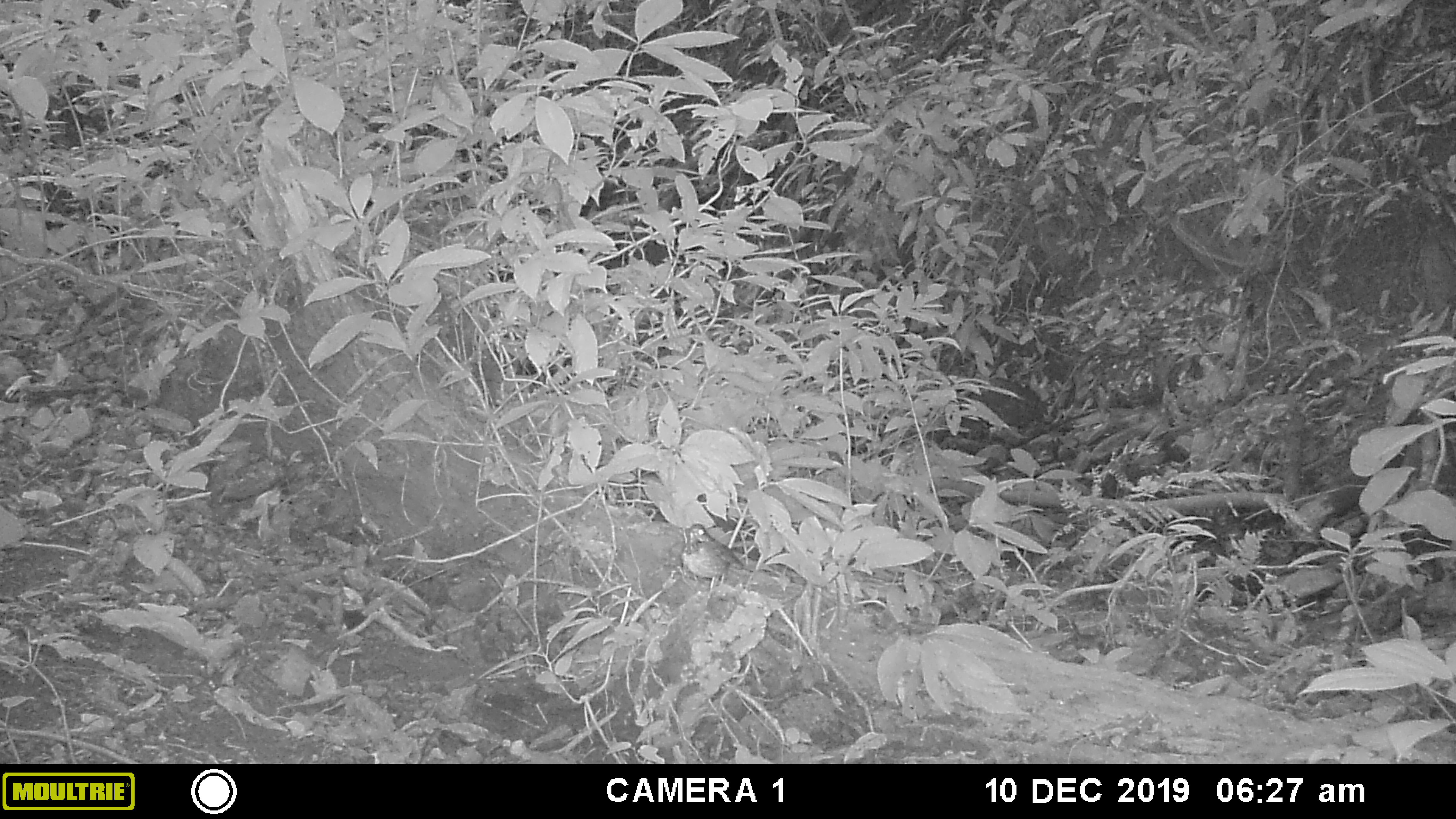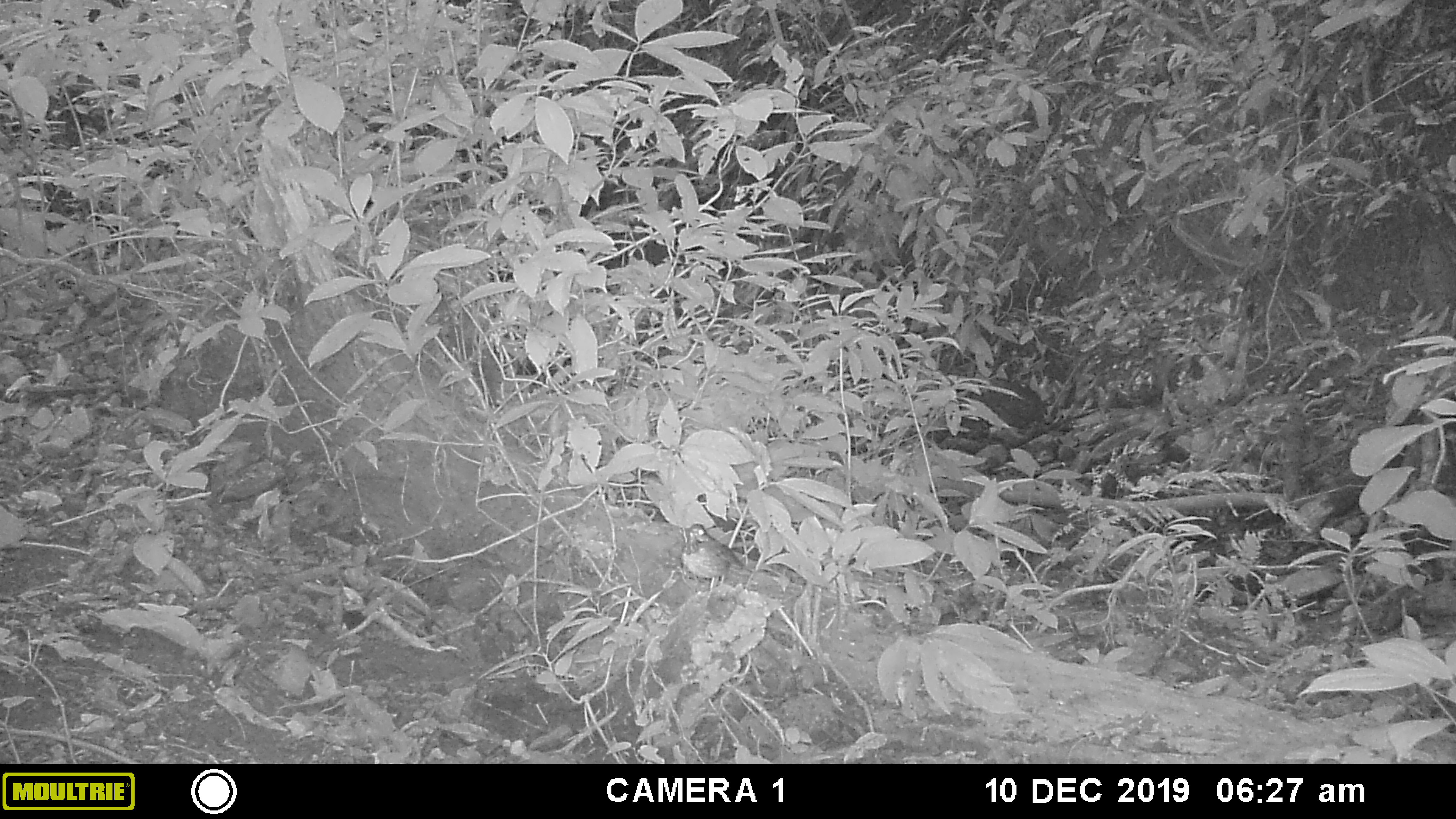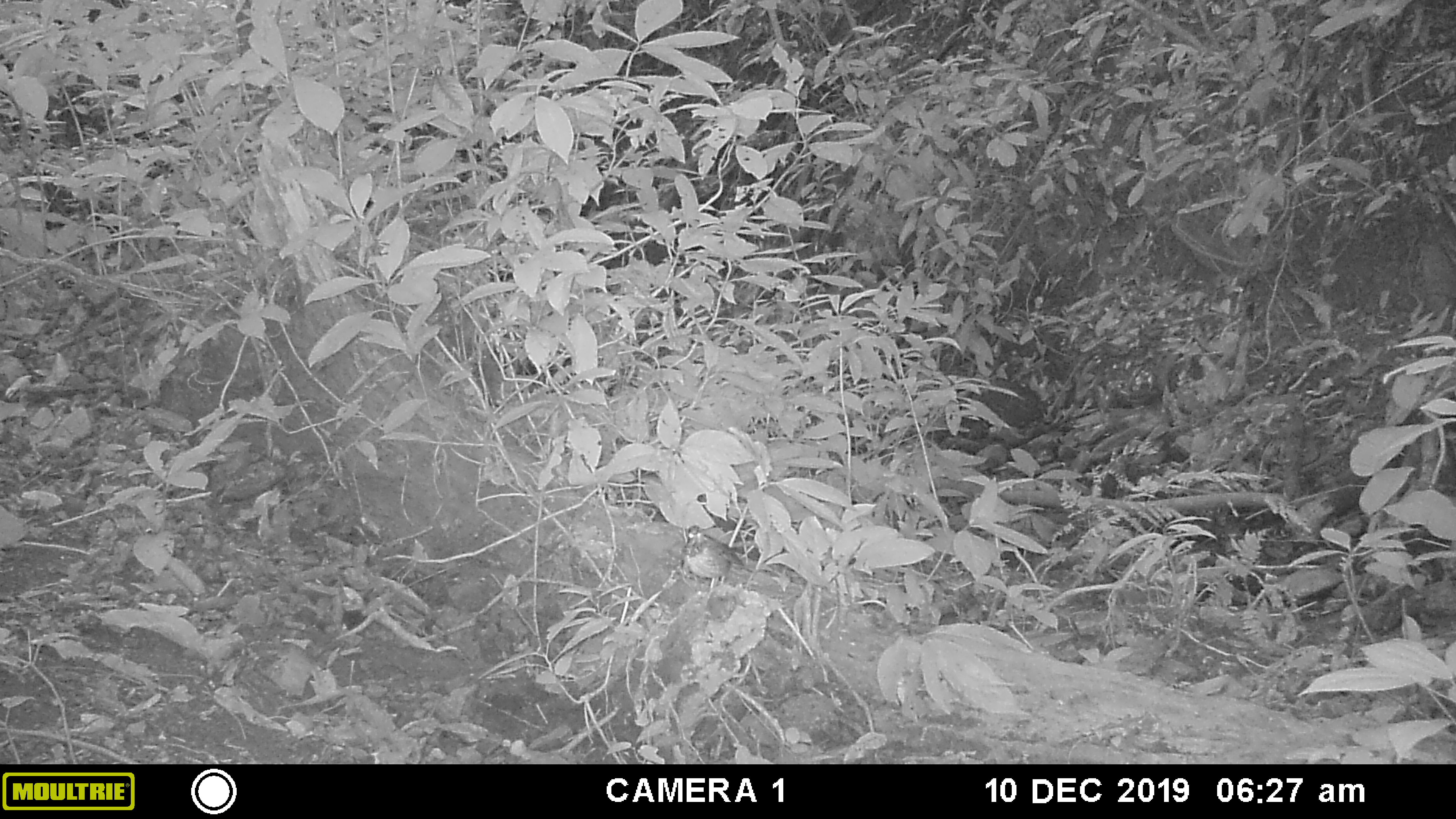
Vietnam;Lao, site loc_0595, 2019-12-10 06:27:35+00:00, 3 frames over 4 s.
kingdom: Animalia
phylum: Chordata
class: Aves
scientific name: Aves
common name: bird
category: unidentified bird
Unidentified bird (bird) (Aves). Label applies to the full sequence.